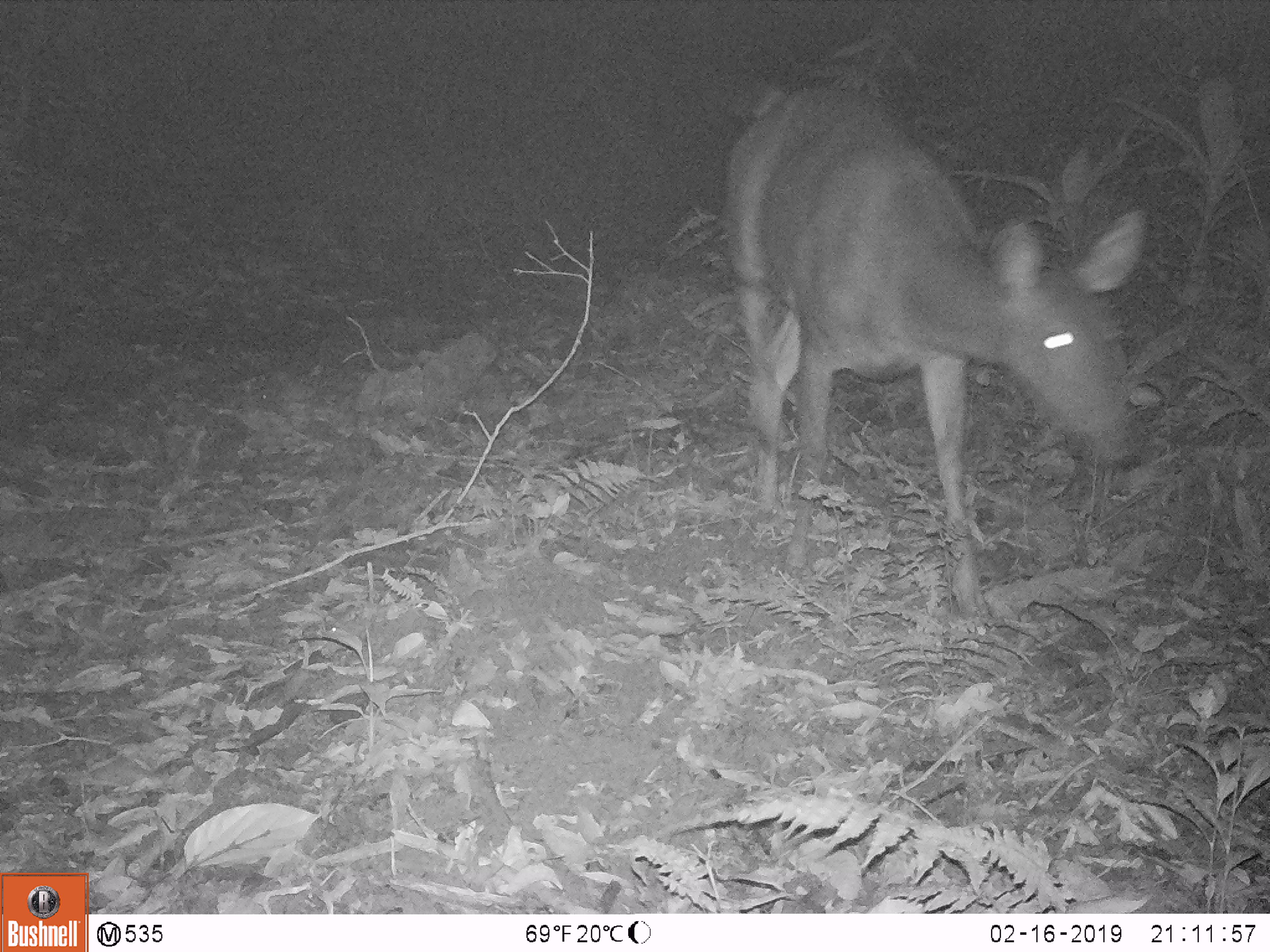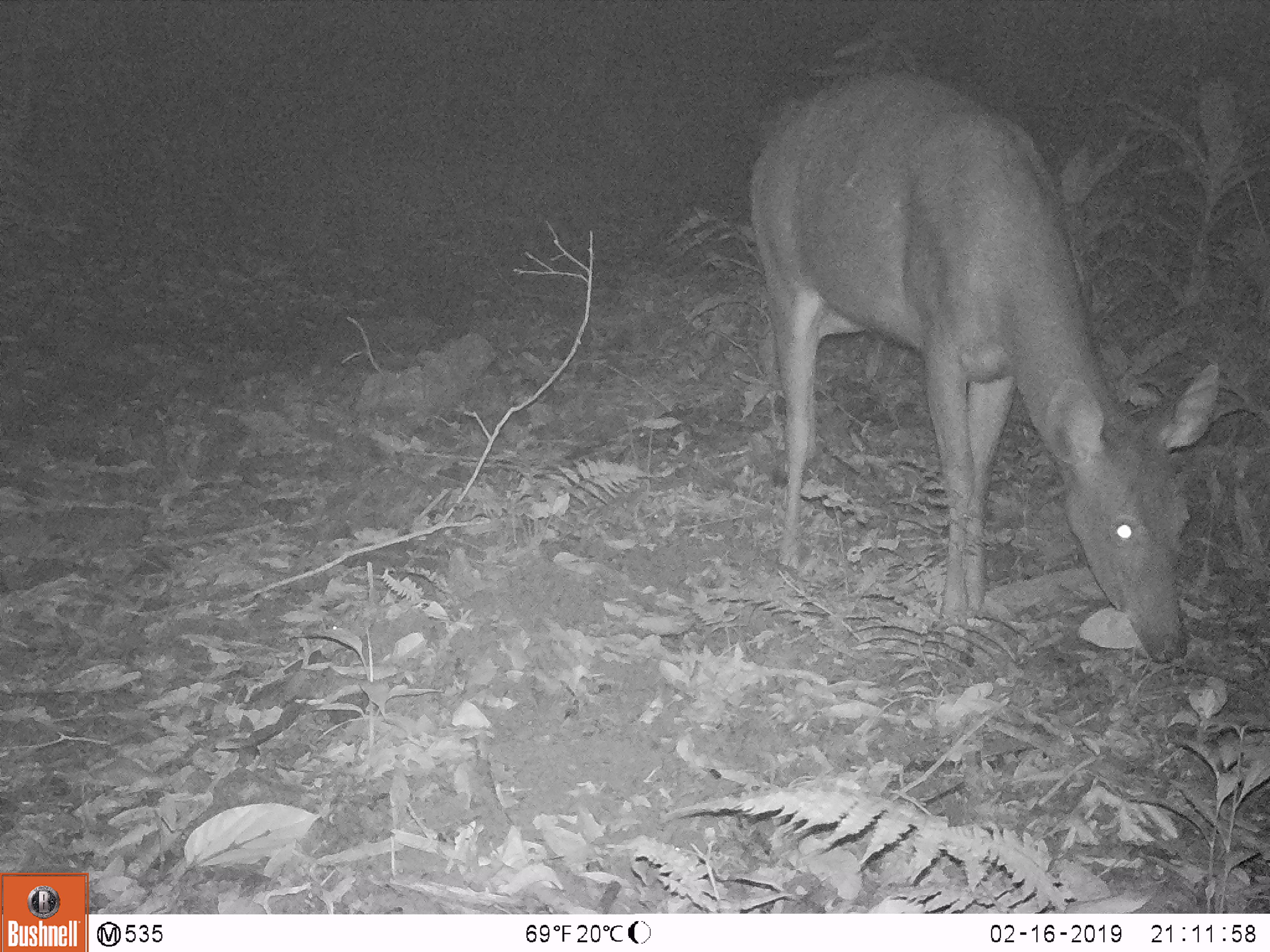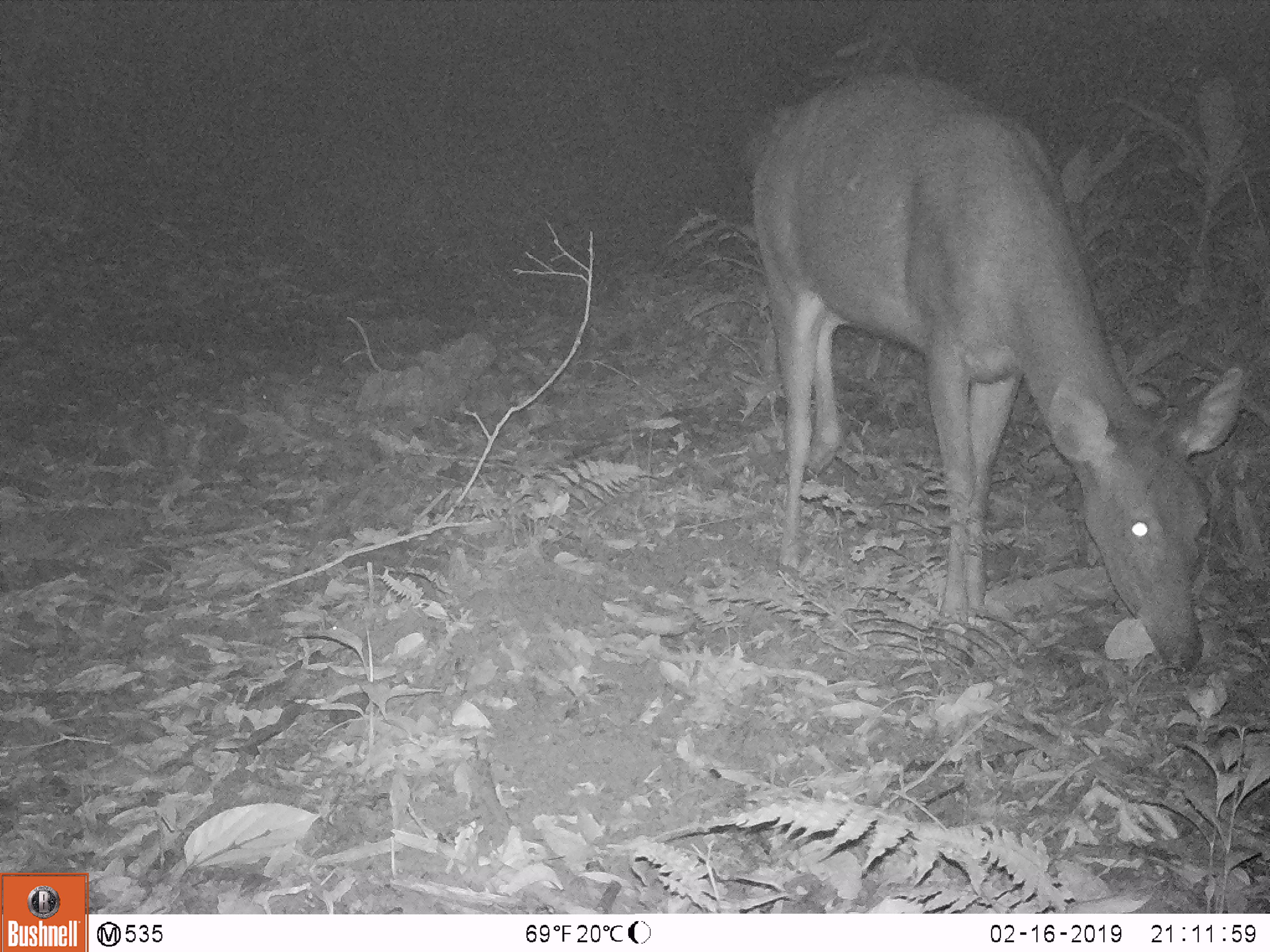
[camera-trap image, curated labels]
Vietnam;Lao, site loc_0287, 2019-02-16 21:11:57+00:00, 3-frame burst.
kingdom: Animalia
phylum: Chordata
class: Mammalia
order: Artiodactyla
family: Cervidae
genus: Rusa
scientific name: Rusa unicolor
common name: sambar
Sambar (Rusa unicolor). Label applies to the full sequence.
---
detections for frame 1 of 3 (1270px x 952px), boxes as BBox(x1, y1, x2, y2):
sambar: BBox(724, 86, 1143, 626)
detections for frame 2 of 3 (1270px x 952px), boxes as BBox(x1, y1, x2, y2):
sambar: BBox(750, 70, 1216, 664)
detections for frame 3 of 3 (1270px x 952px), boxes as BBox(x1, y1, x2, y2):
sambar: BBox(734, 69, 1243, 669)